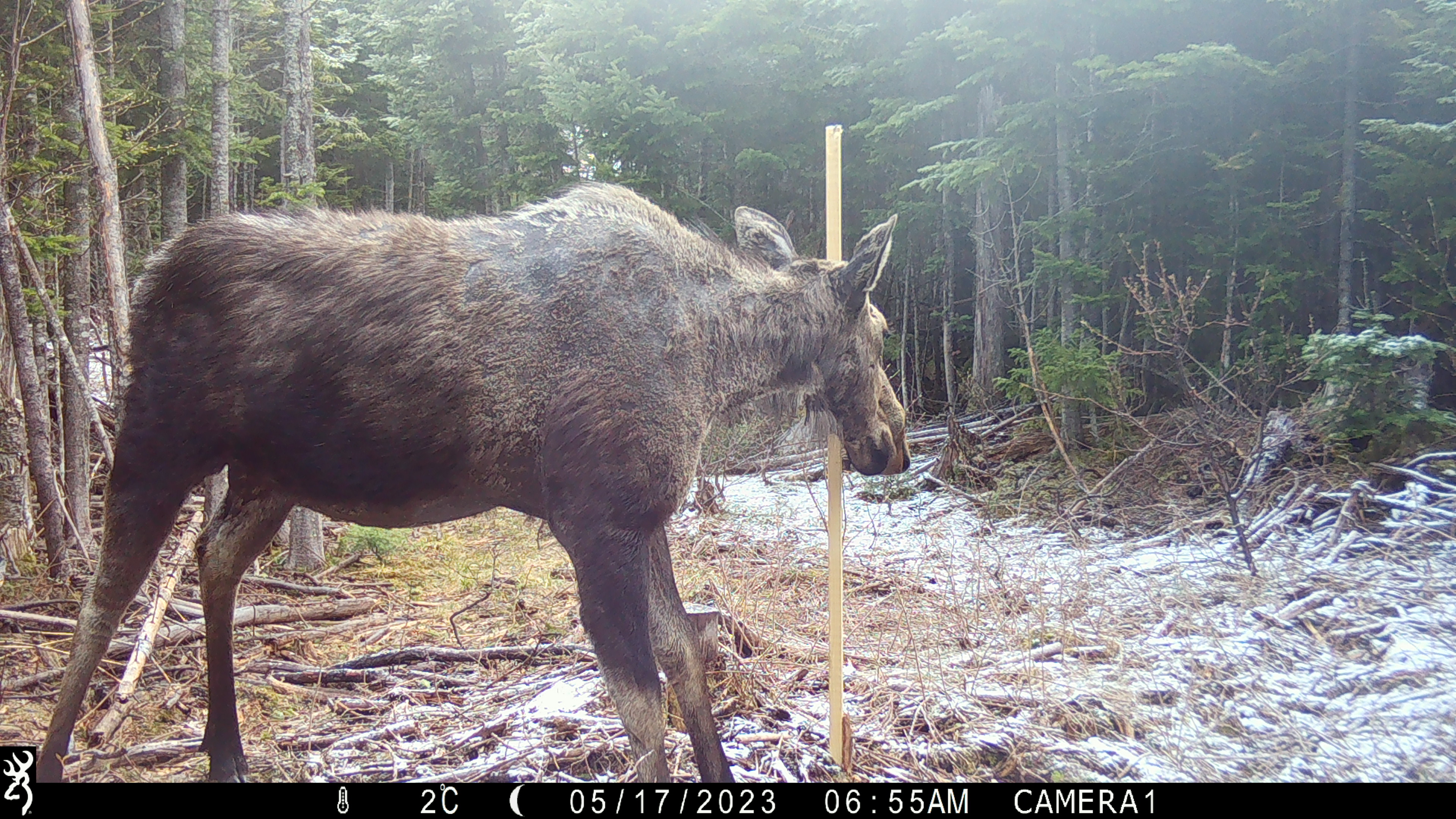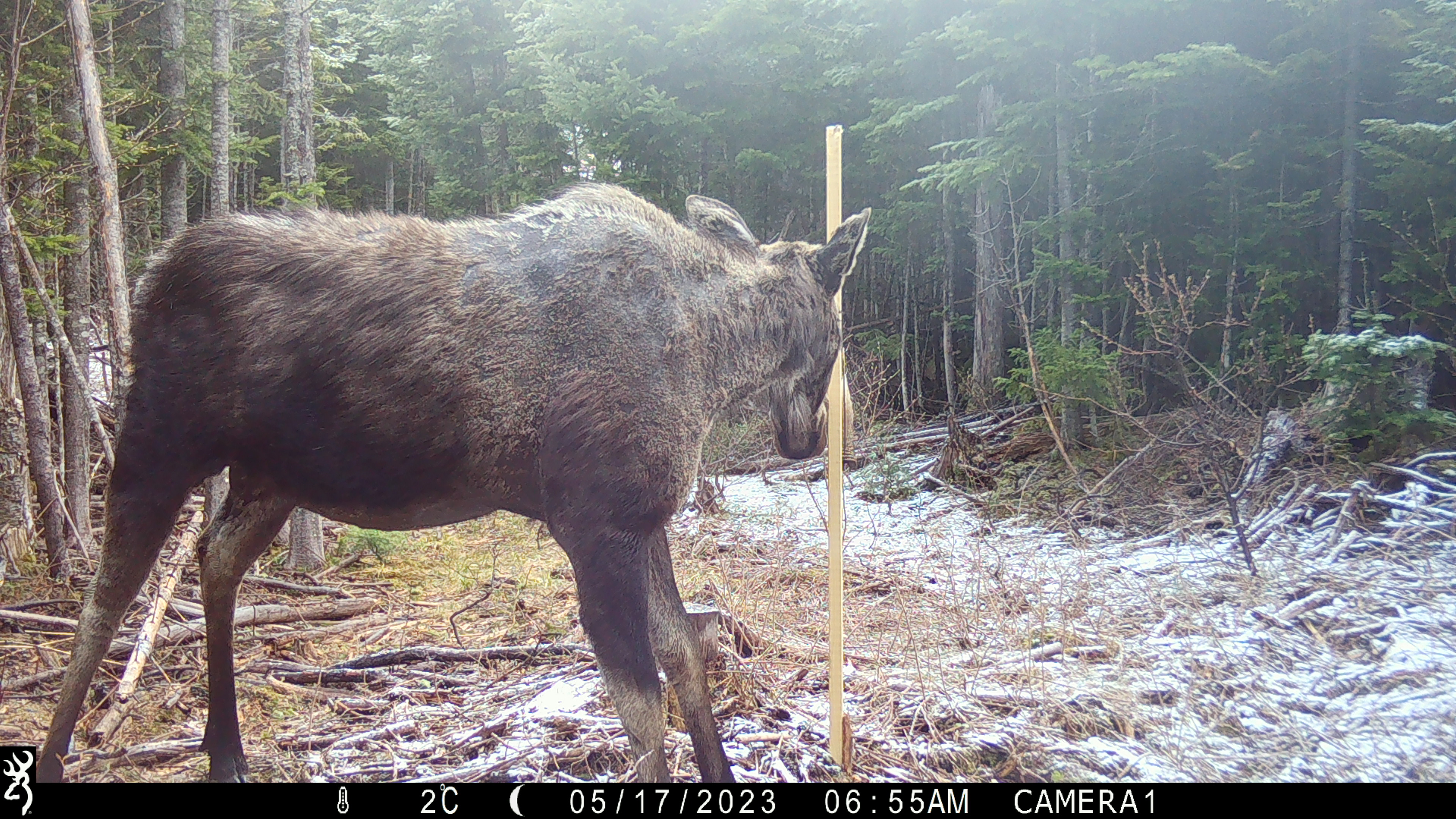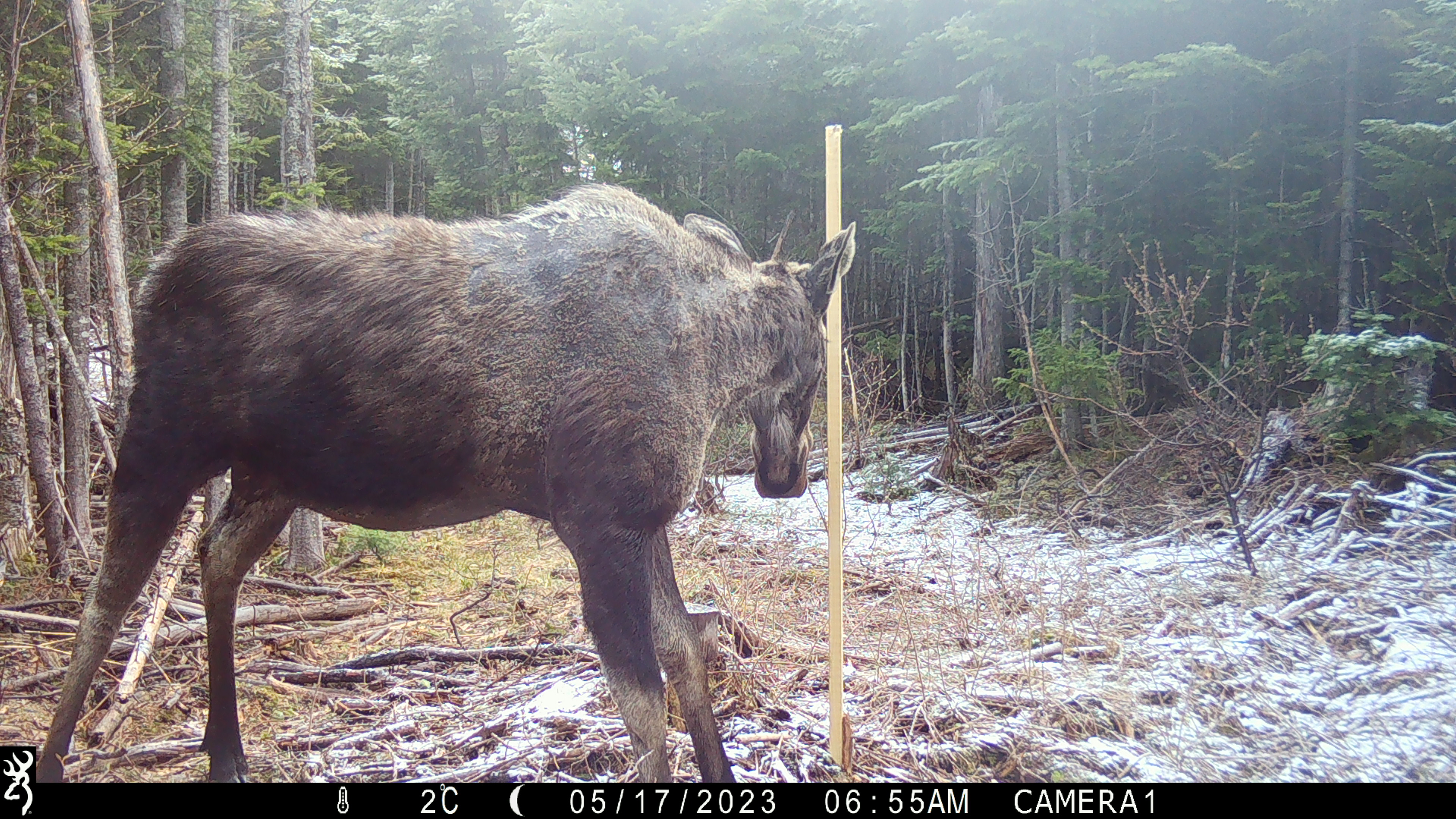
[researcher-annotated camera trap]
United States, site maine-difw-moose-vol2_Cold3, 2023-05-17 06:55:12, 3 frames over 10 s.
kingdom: Animalia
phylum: Chordata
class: Mammalia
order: Artiodactyla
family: Cervidae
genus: Alces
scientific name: Alces alces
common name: moose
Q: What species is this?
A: Moose (Alces alces).